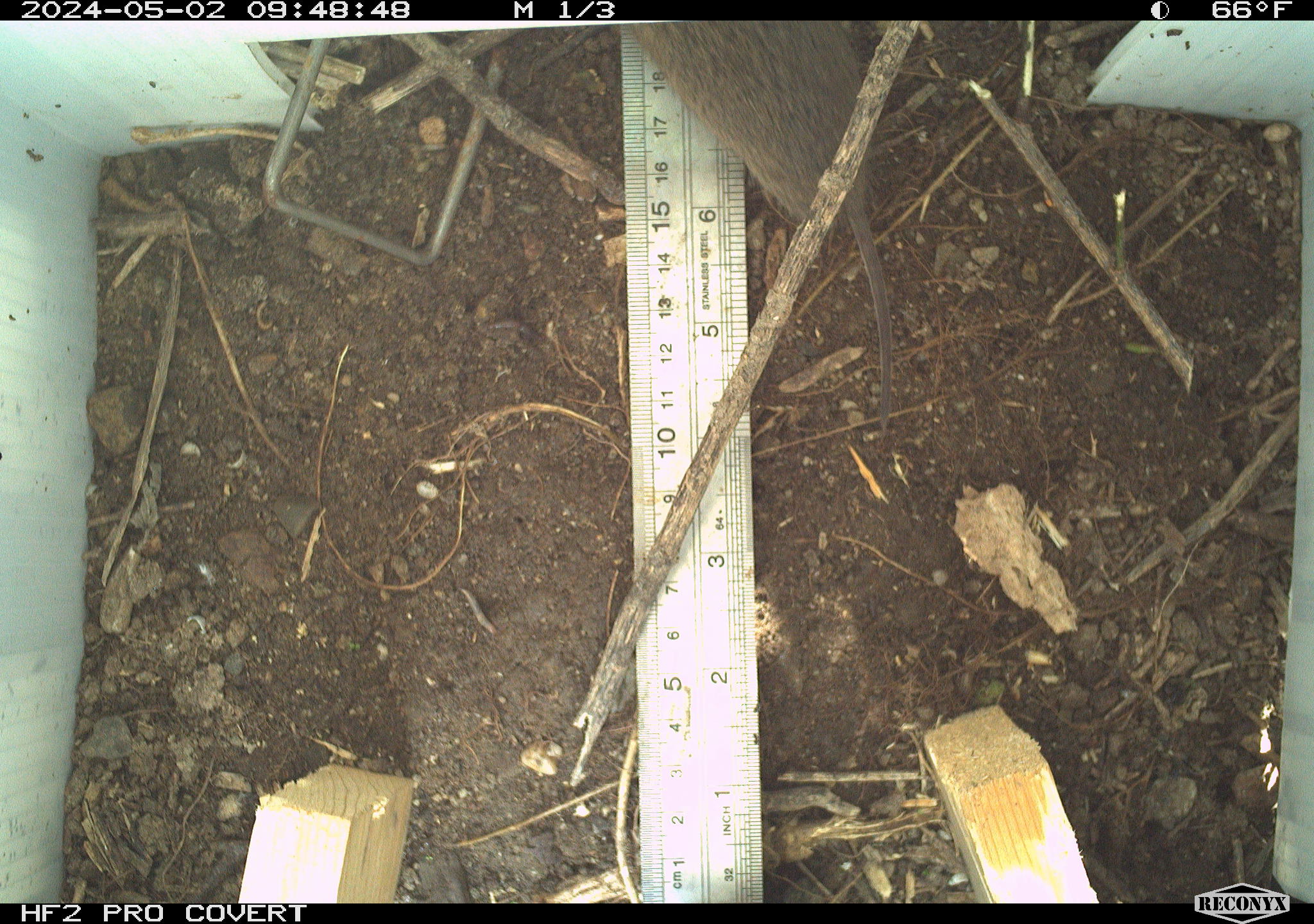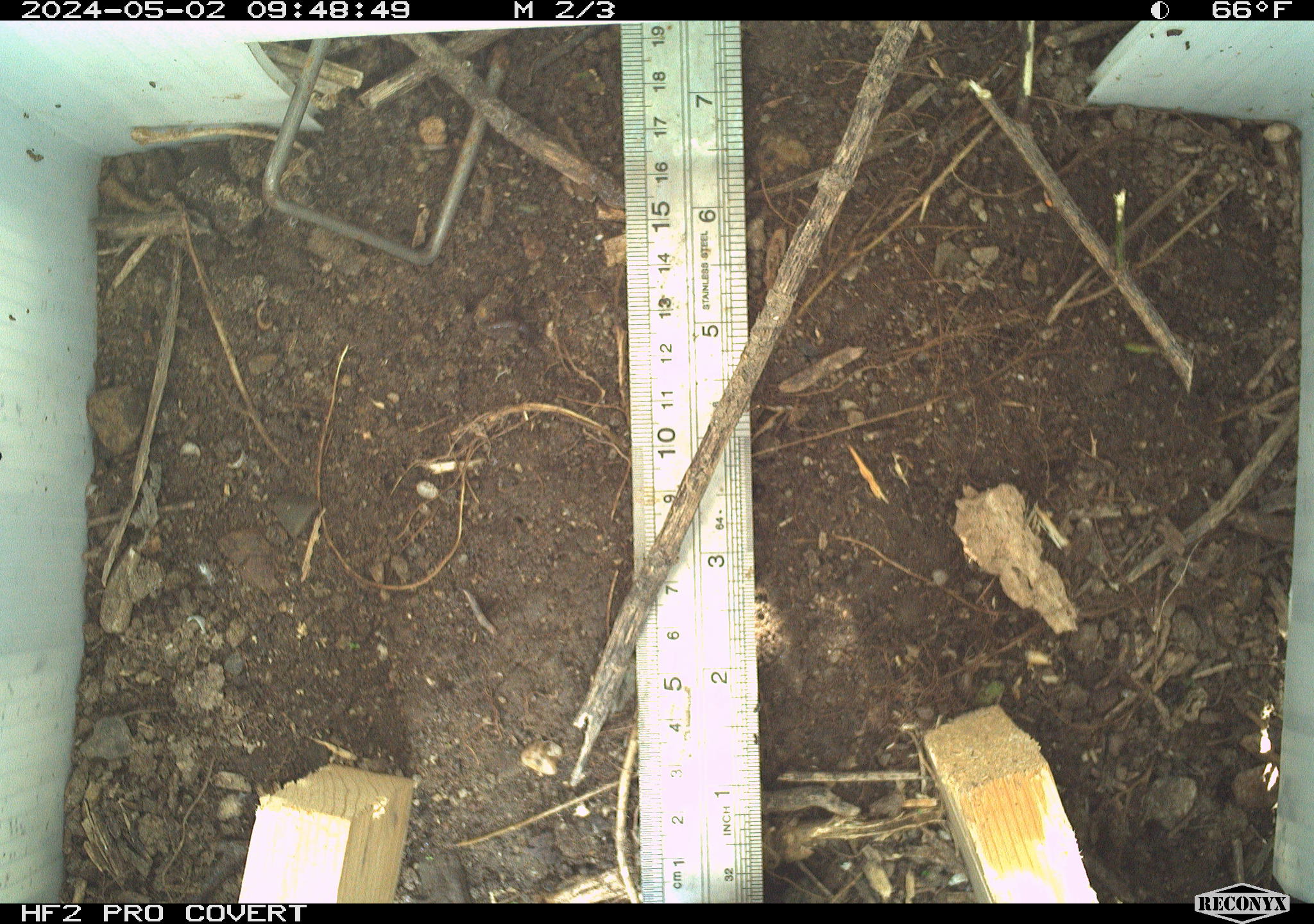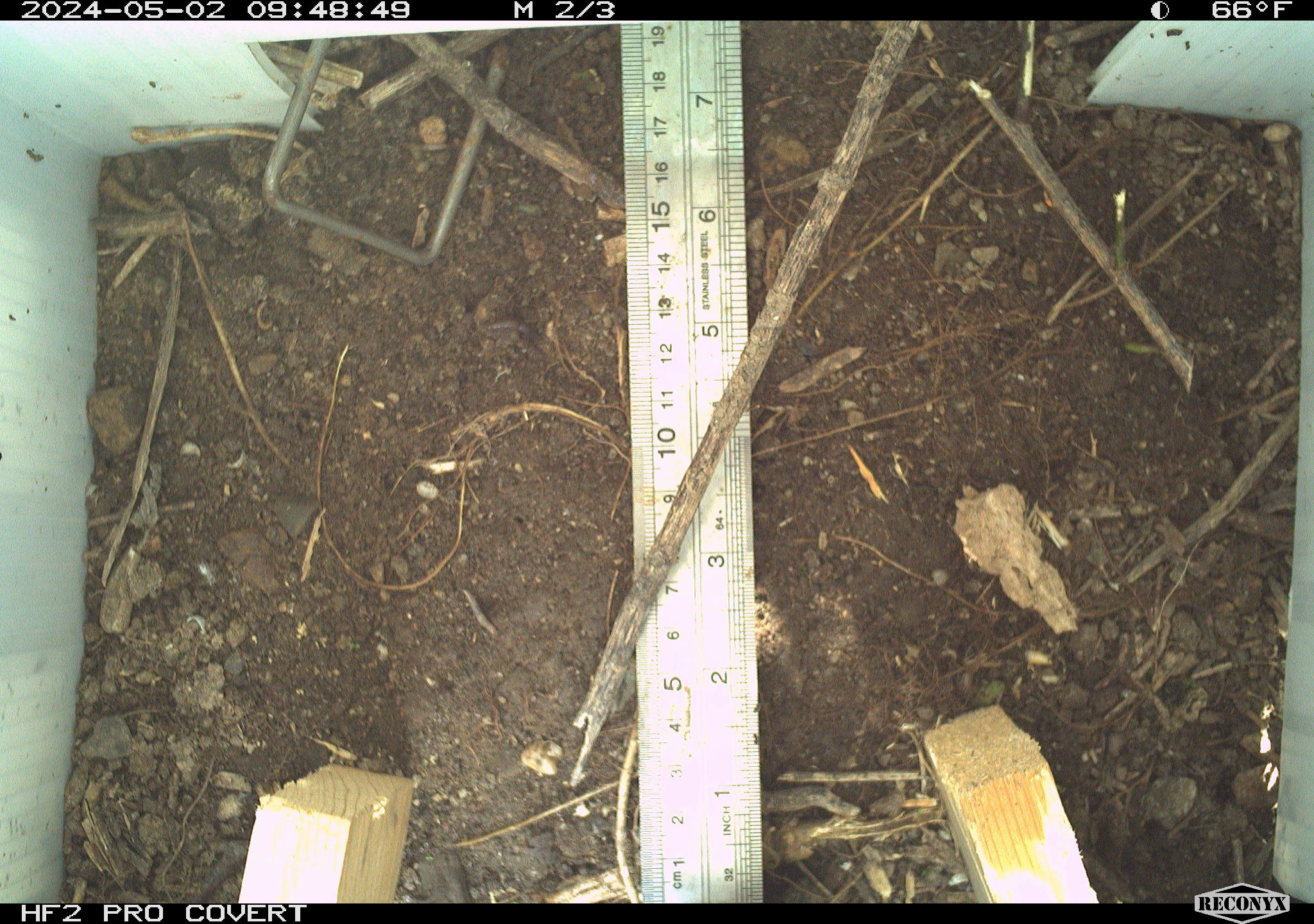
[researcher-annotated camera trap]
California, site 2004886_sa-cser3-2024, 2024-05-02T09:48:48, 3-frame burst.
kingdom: Animalia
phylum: Chordata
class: Mammalia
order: Rodentia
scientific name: Rodentia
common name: rodent